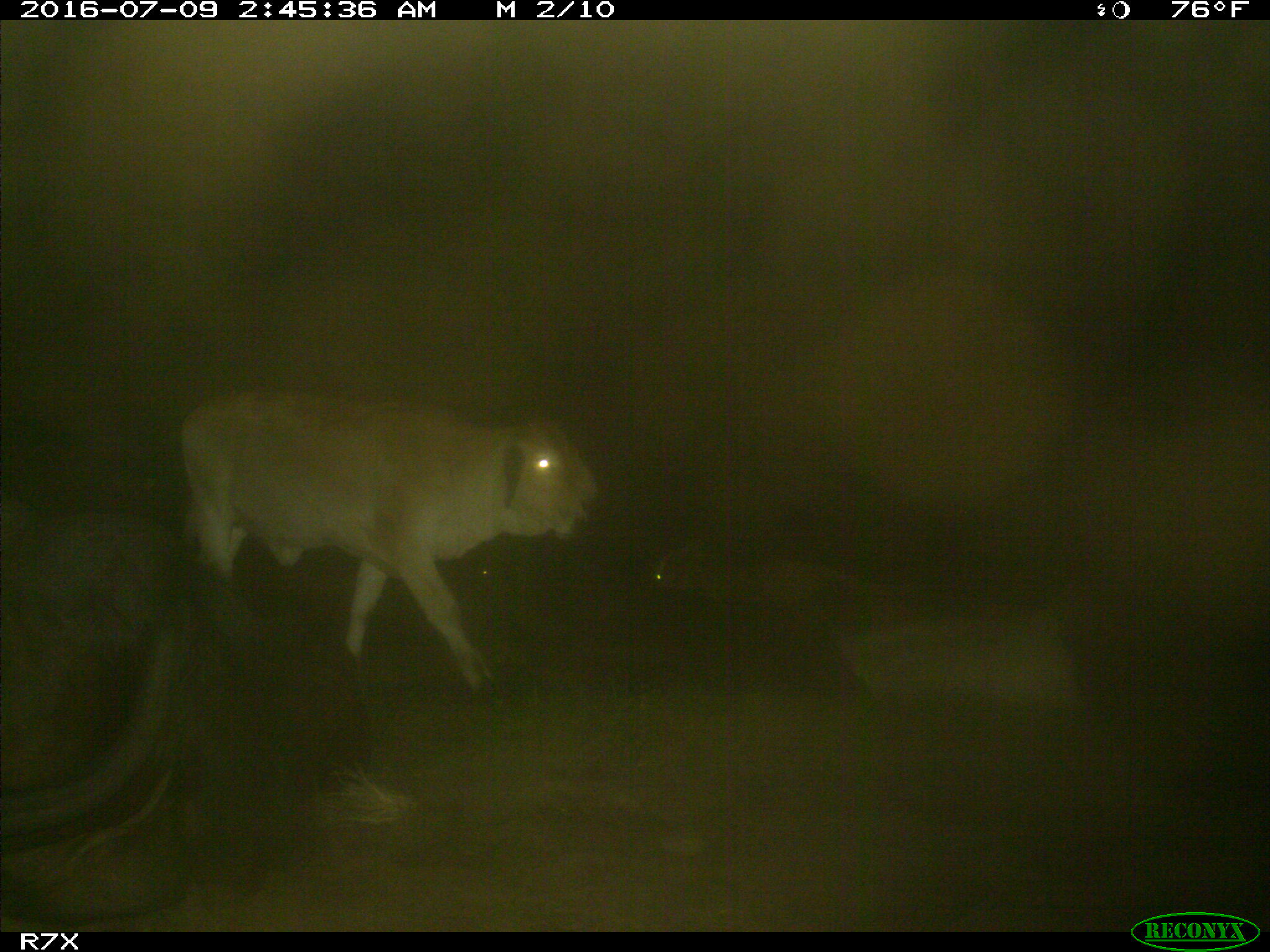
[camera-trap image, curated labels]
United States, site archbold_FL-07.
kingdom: Animalia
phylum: Chordata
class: Mammalia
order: Artiodactyla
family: Bovidae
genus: Bos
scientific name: Bos taurus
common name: domestic cow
Bos taurus (domestic cow).